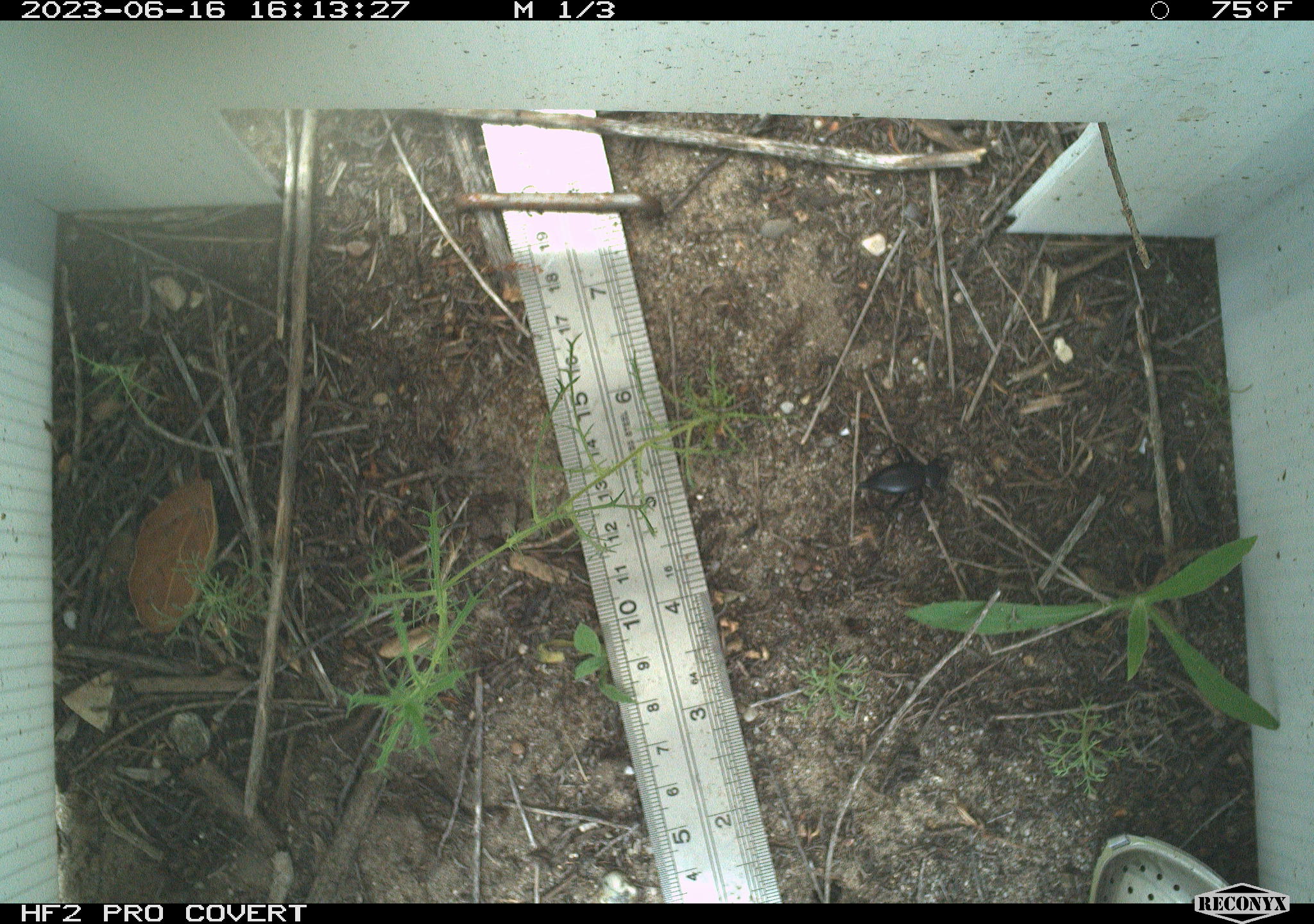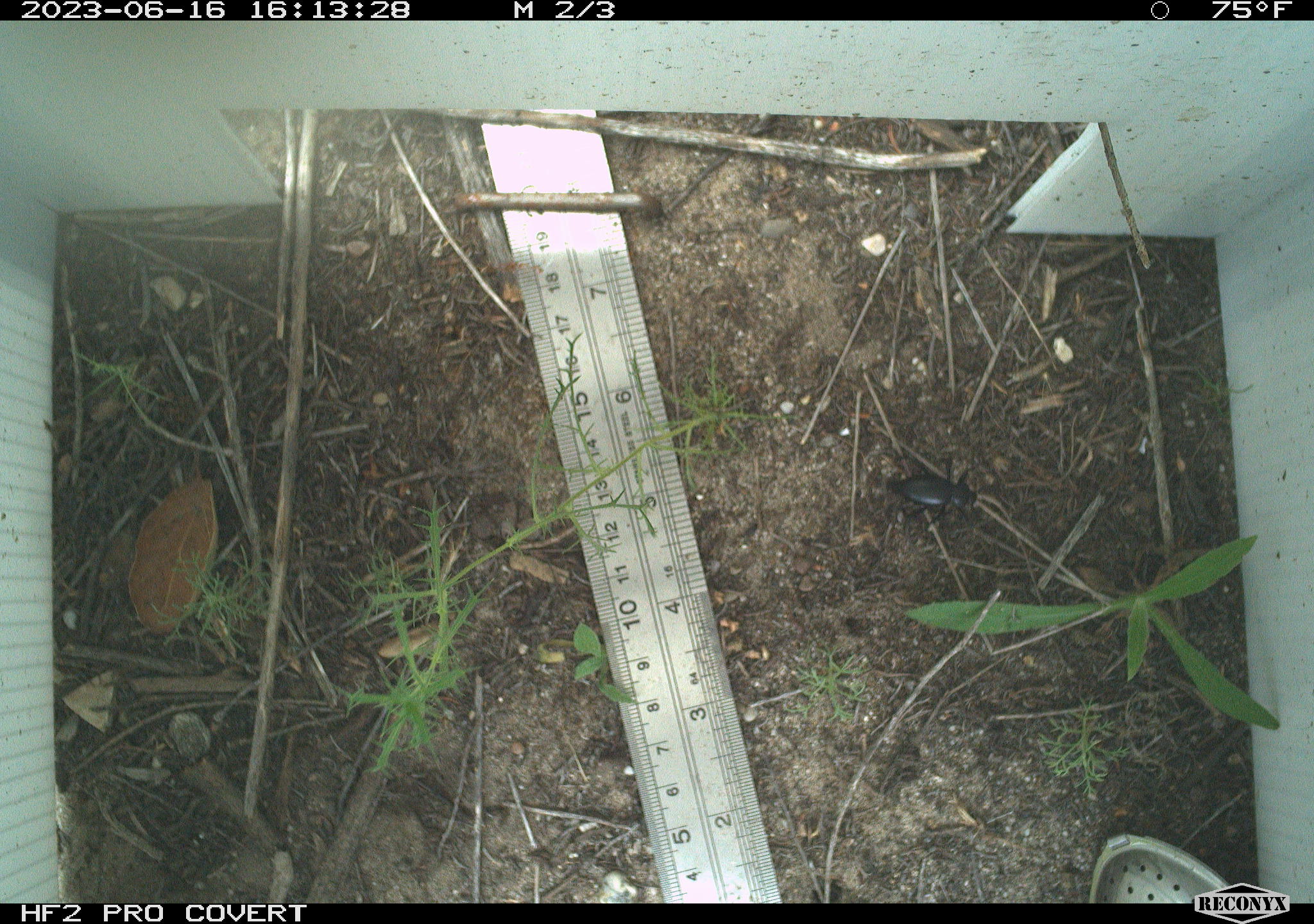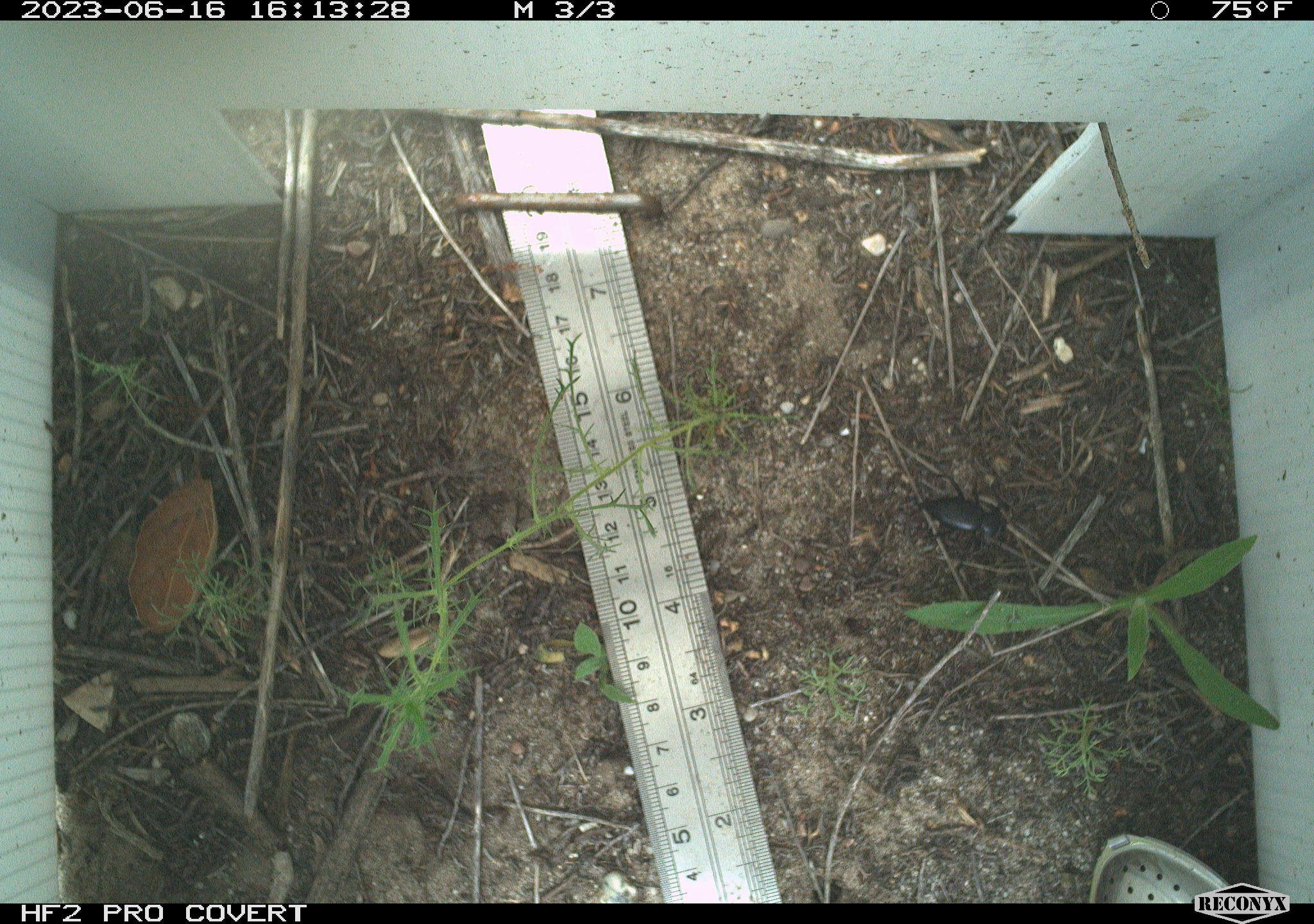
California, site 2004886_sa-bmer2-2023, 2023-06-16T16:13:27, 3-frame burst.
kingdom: Animalia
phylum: Arthropoda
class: Insecta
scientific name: Insecta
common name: insect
Insect (Insecta).